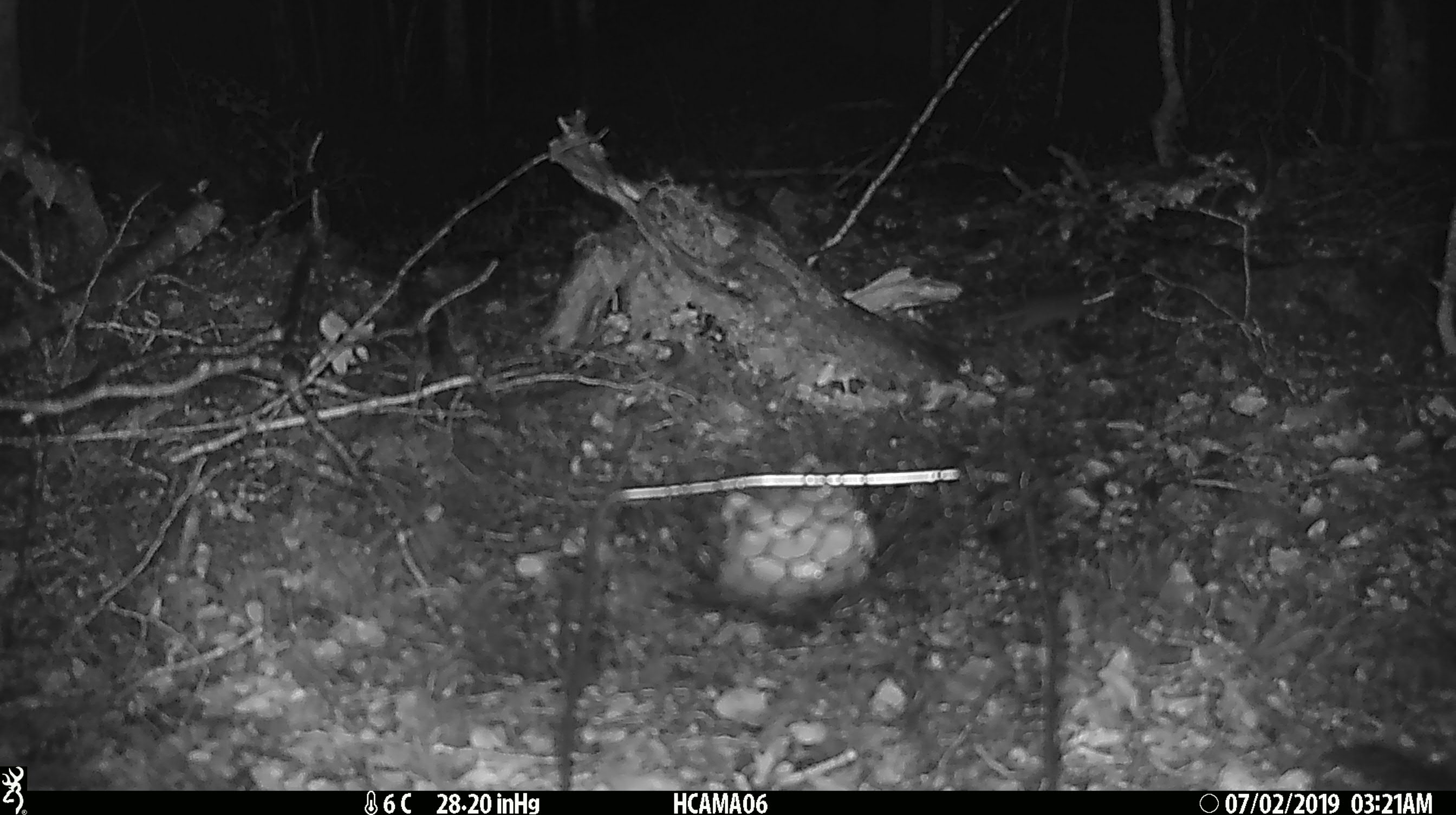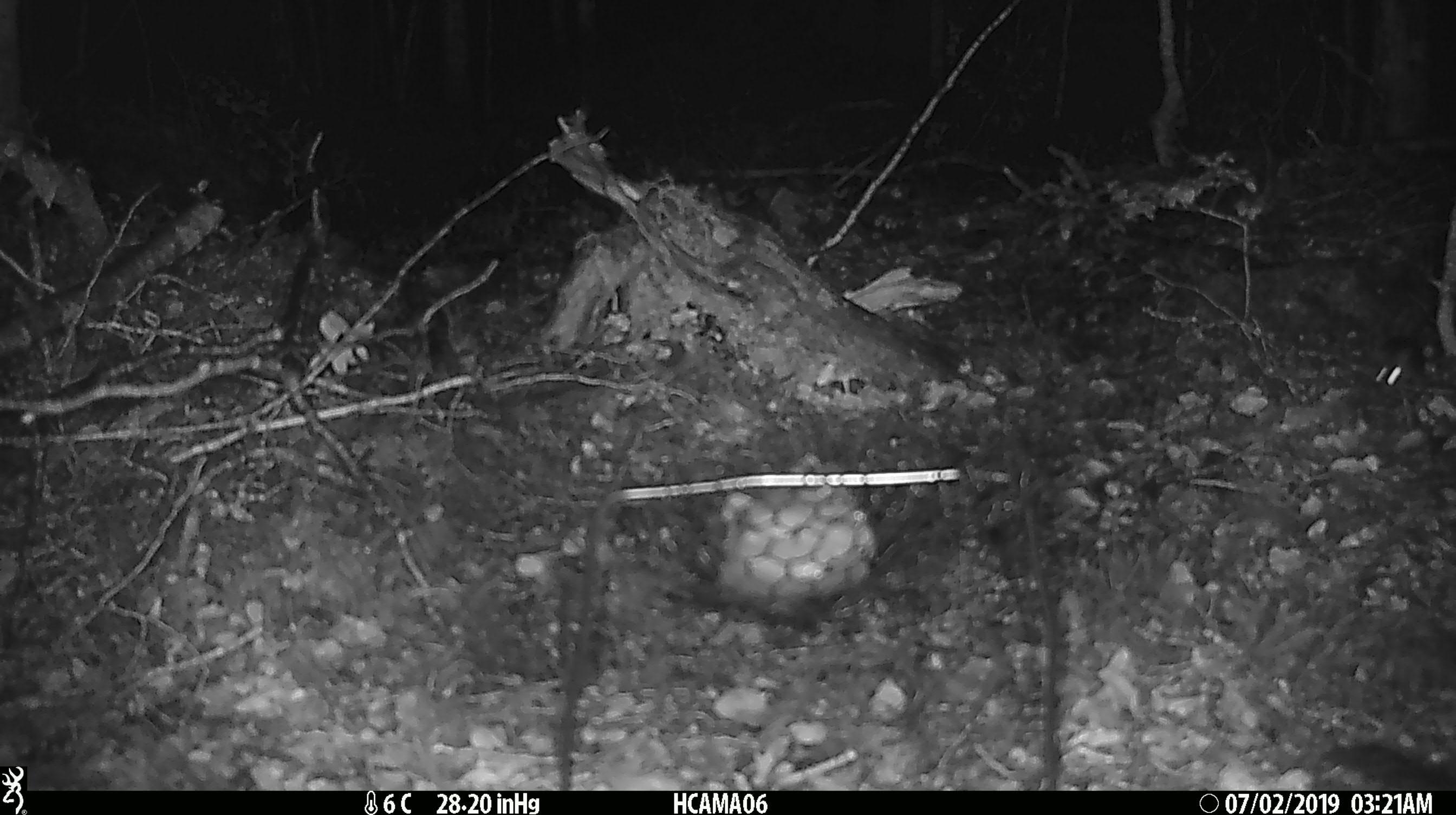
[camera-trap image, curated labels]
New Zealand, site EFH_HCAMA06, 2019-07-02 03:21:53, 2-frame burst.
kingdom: Animalia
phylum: Chordata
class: Mammalia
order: Rodentia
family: Muridae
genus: Mus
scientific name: Mus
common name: mouse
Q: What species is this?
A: Mouse (Mus).